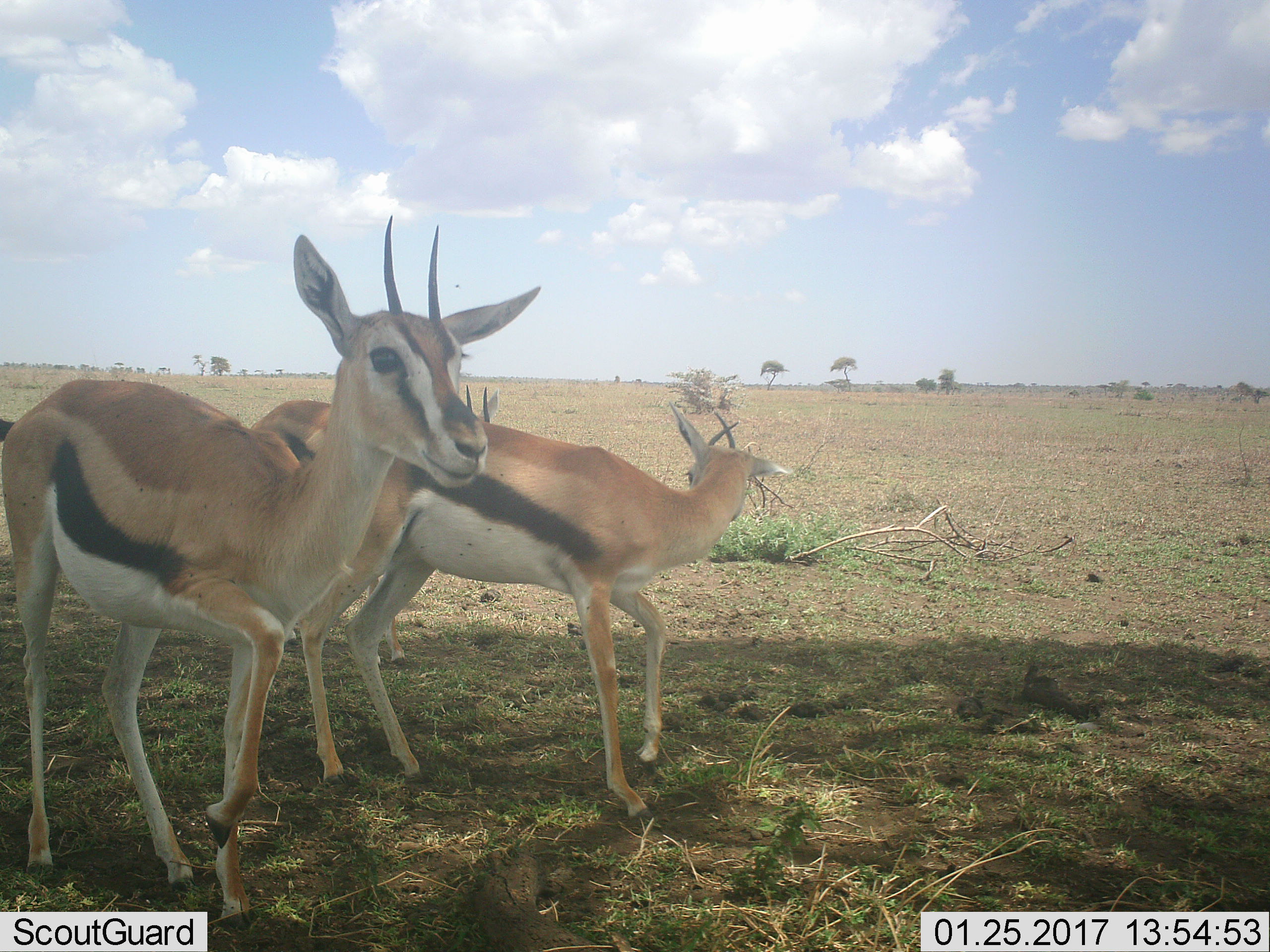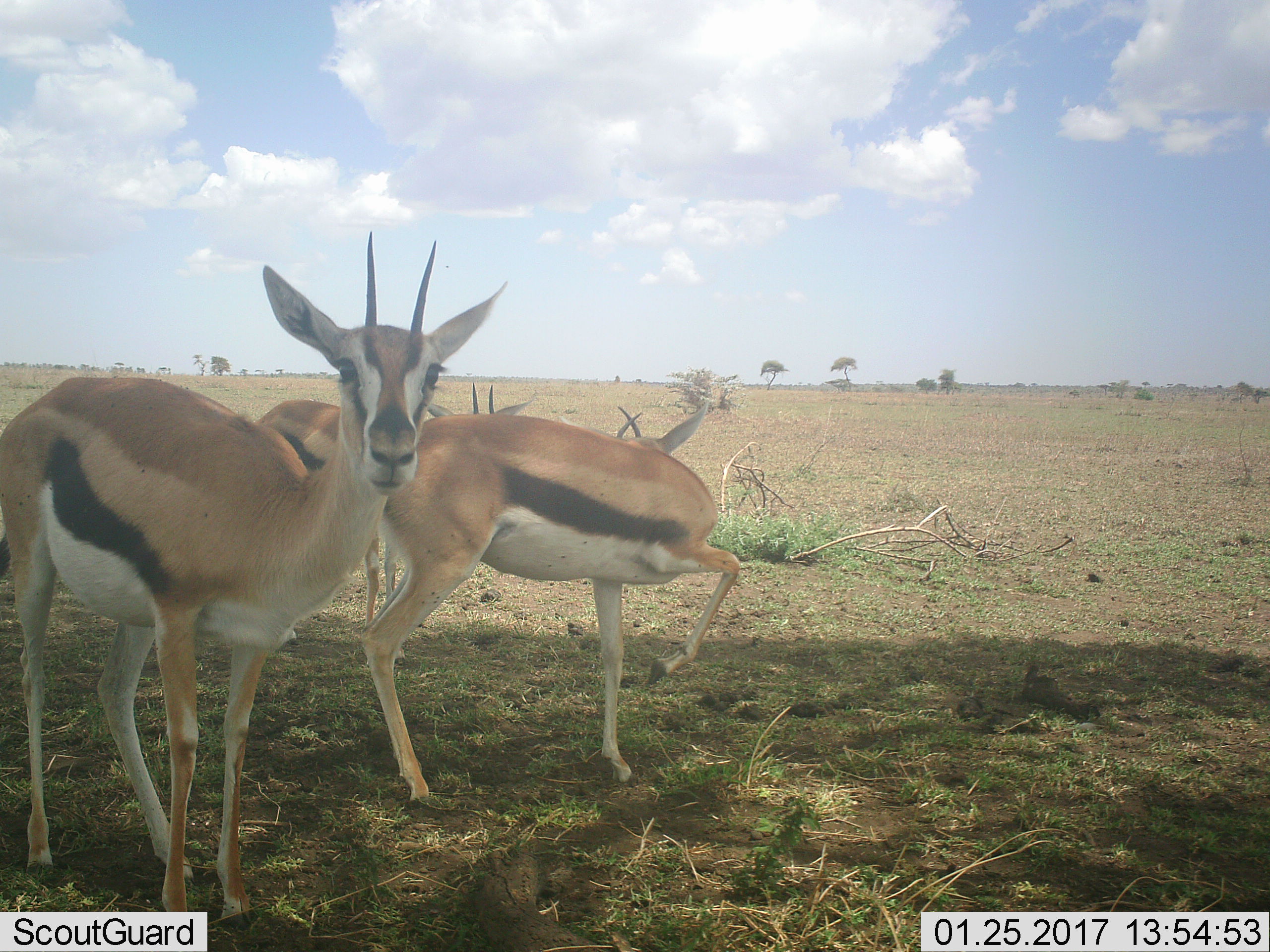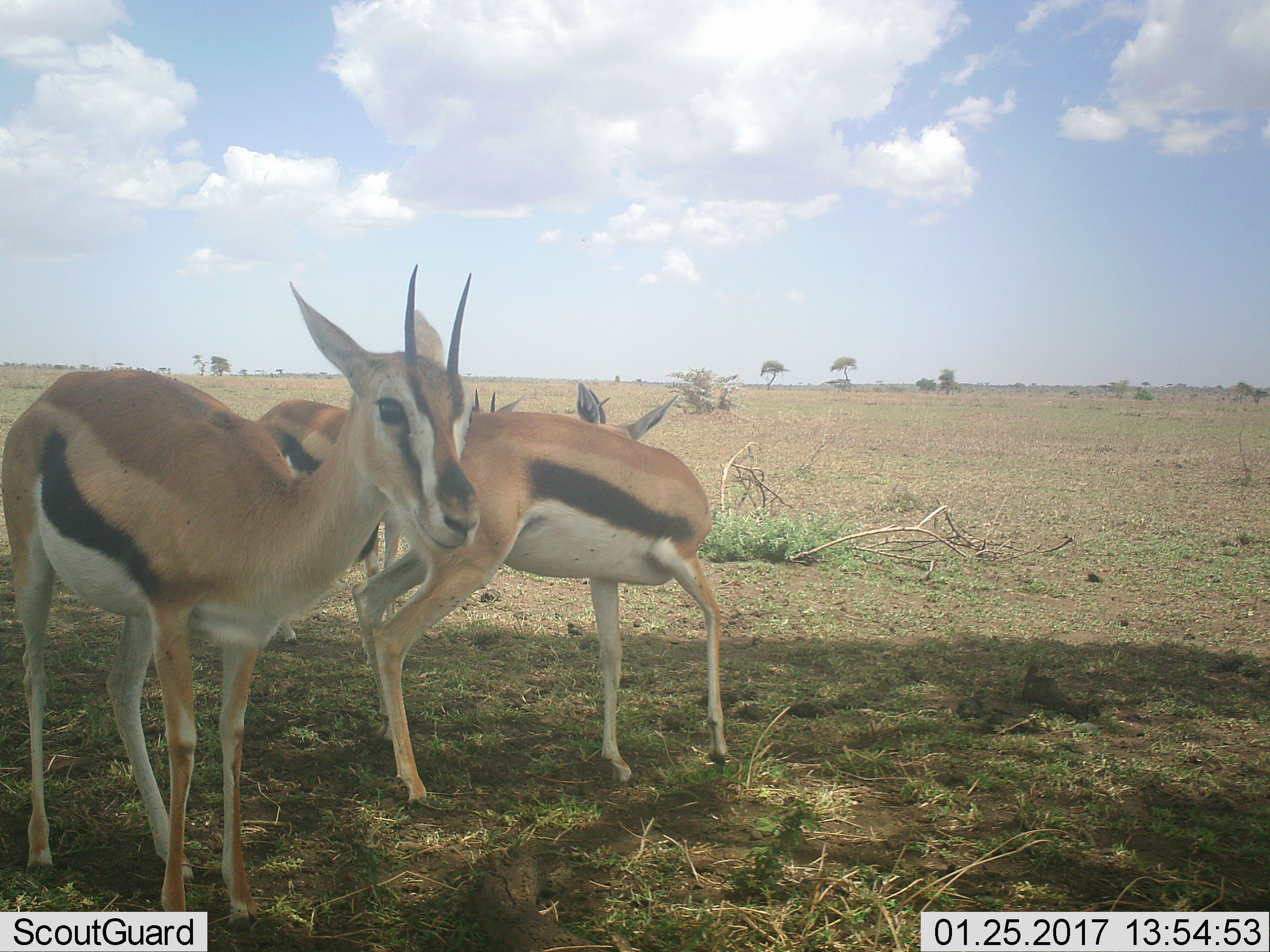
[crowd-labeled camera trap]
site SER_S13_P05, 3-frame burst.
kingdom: Animalia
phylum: Chordata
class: Mammalia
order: Artiodactyla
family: Bovidae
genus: Eudorcas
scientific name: Eudorcas thomsonii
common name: thomson's gazelle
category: gazellethomsons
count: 3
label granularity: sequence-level